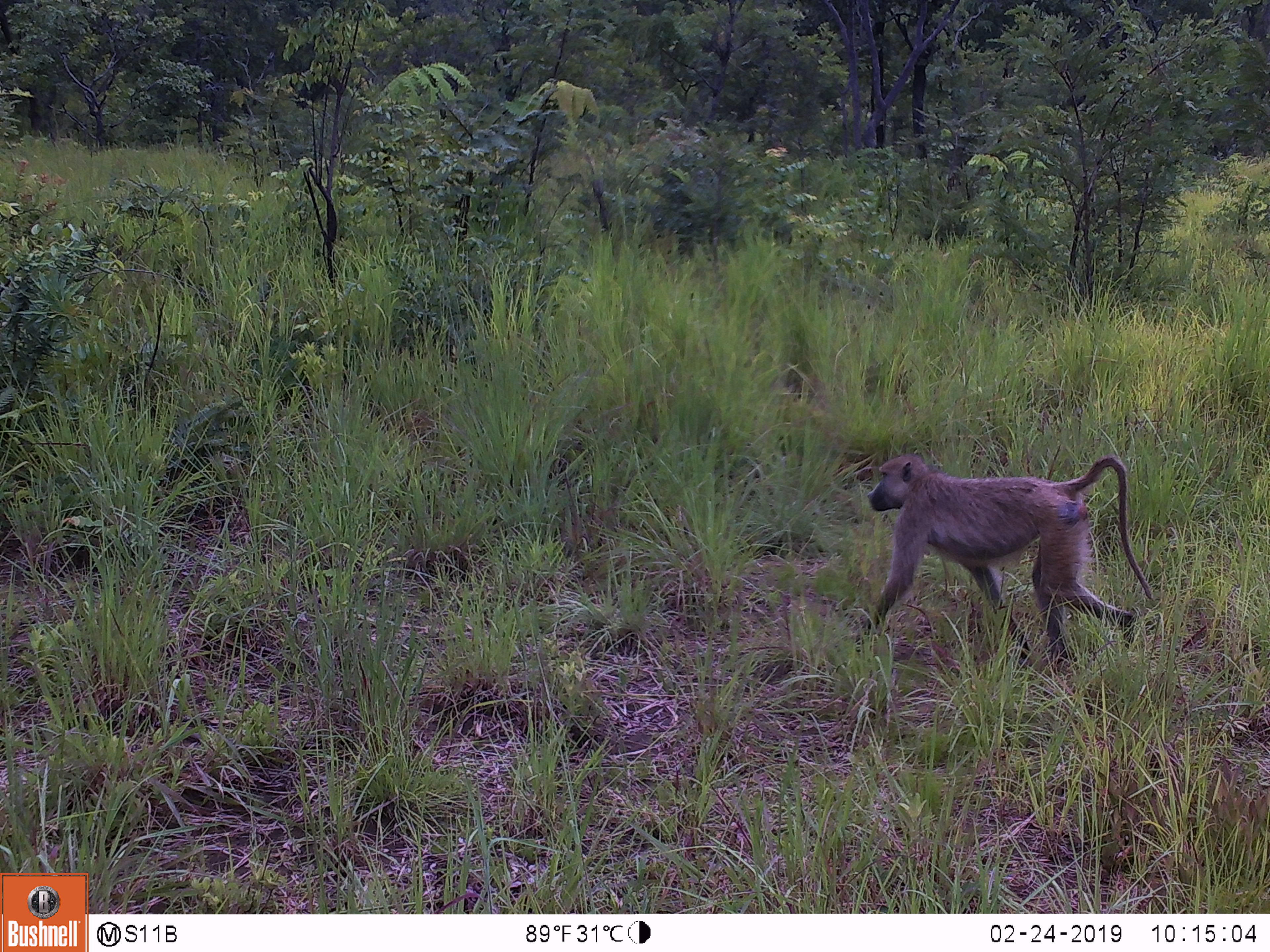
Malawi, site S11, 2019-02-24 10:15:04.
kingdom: Animalia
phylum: Chordata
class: Mammalia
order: Primates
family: Cercopithecidae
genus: Papio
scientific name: Papio cynocephalus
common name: yellow baboon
Yellow baboon (Papio cynocephalus), count 1.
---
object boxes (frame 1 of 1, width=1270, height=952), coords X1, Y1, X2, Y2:
yellow baboon: 851, 443, 1172, 698